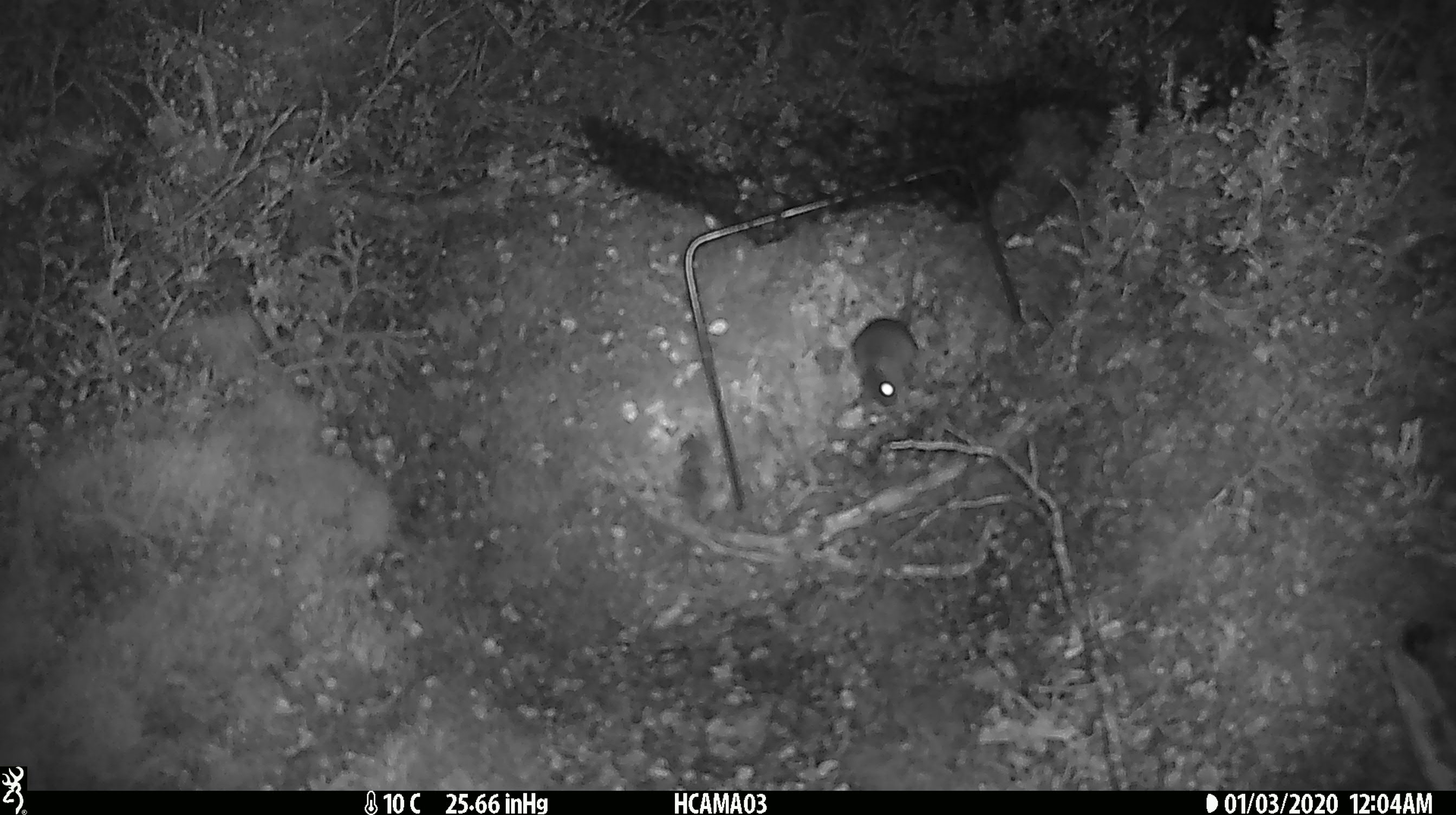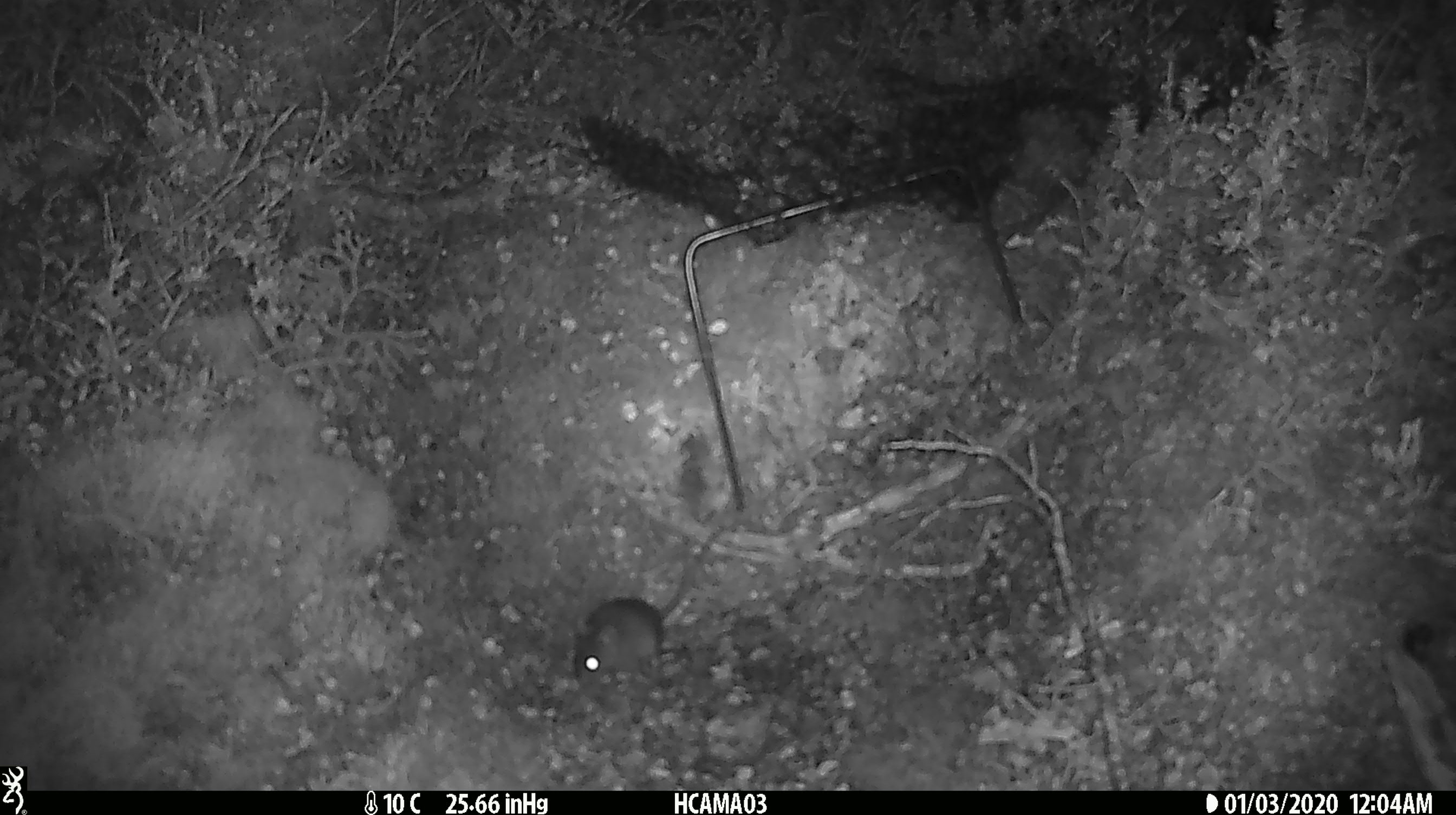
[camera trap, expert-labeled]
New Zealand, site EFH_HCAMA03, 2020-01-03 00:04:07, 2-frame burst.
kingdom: Animalia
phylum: Chordata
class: Mammalia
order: Rodentia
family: Muridae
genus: Mus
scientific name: Mus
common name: mouse